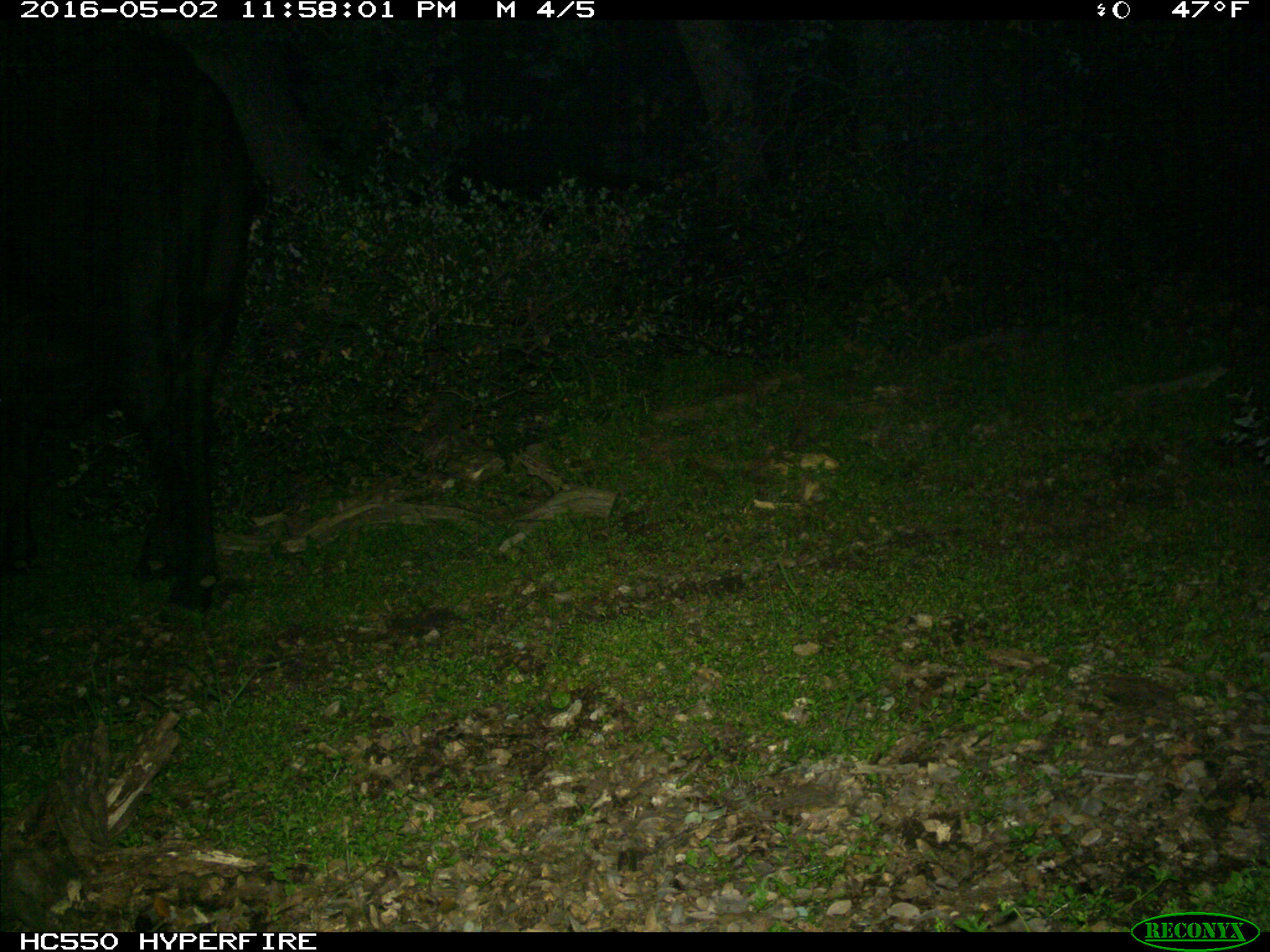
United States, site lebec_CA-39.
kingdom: Animalia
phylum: Chordata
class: Mammalia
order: Artiodactyla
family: Bovidae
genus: Bos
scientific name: Bos taurus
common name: domestic cow